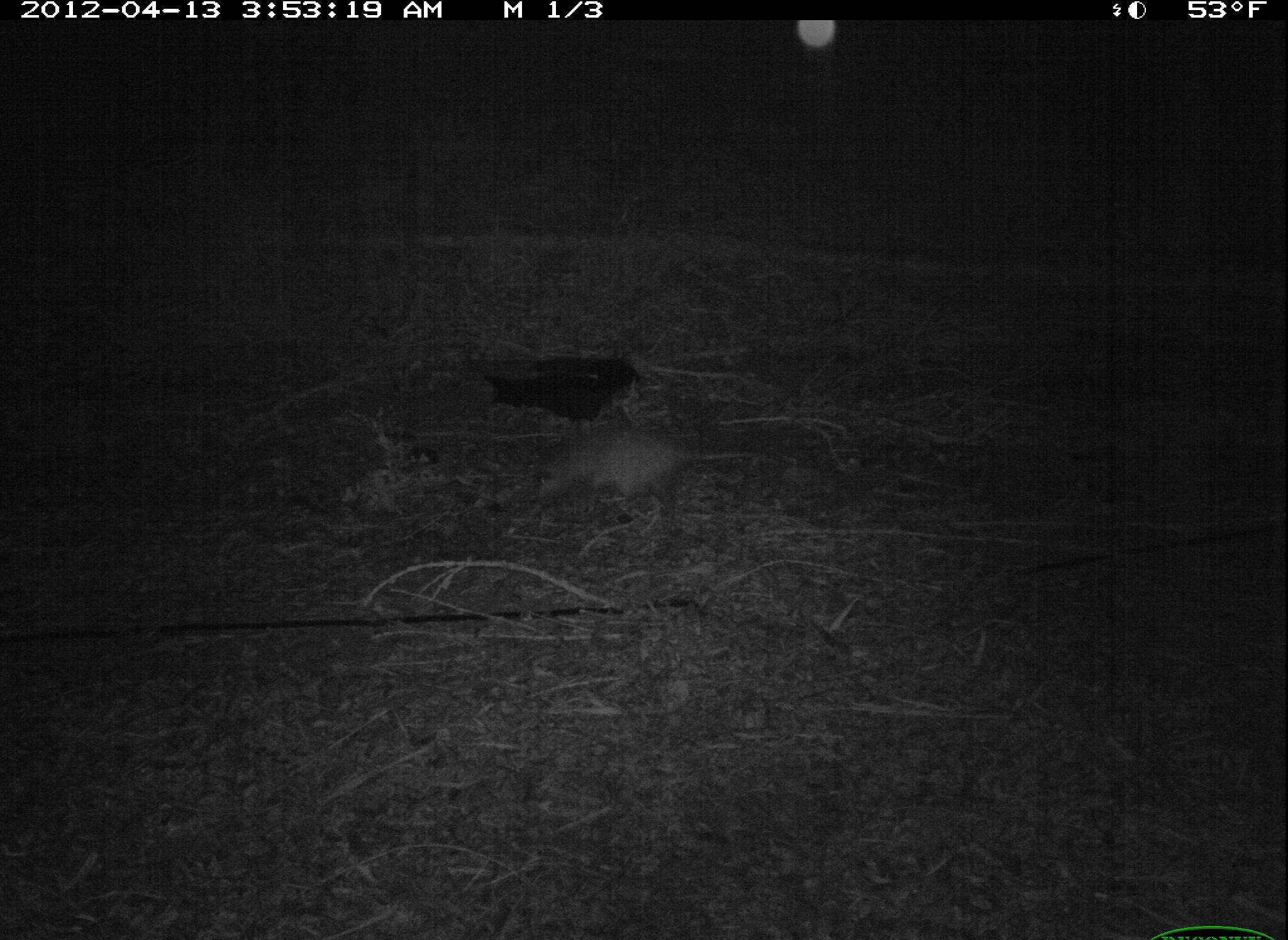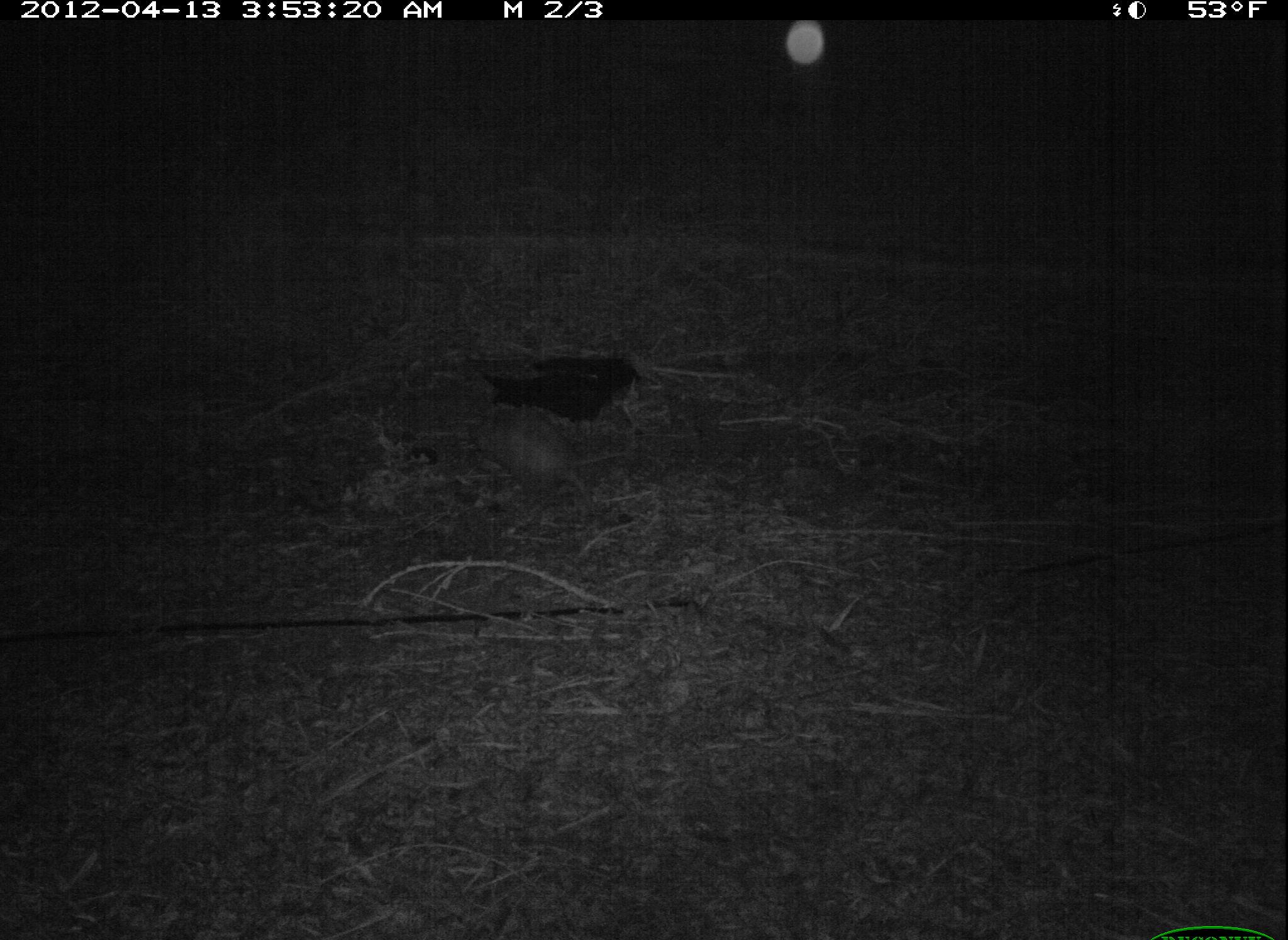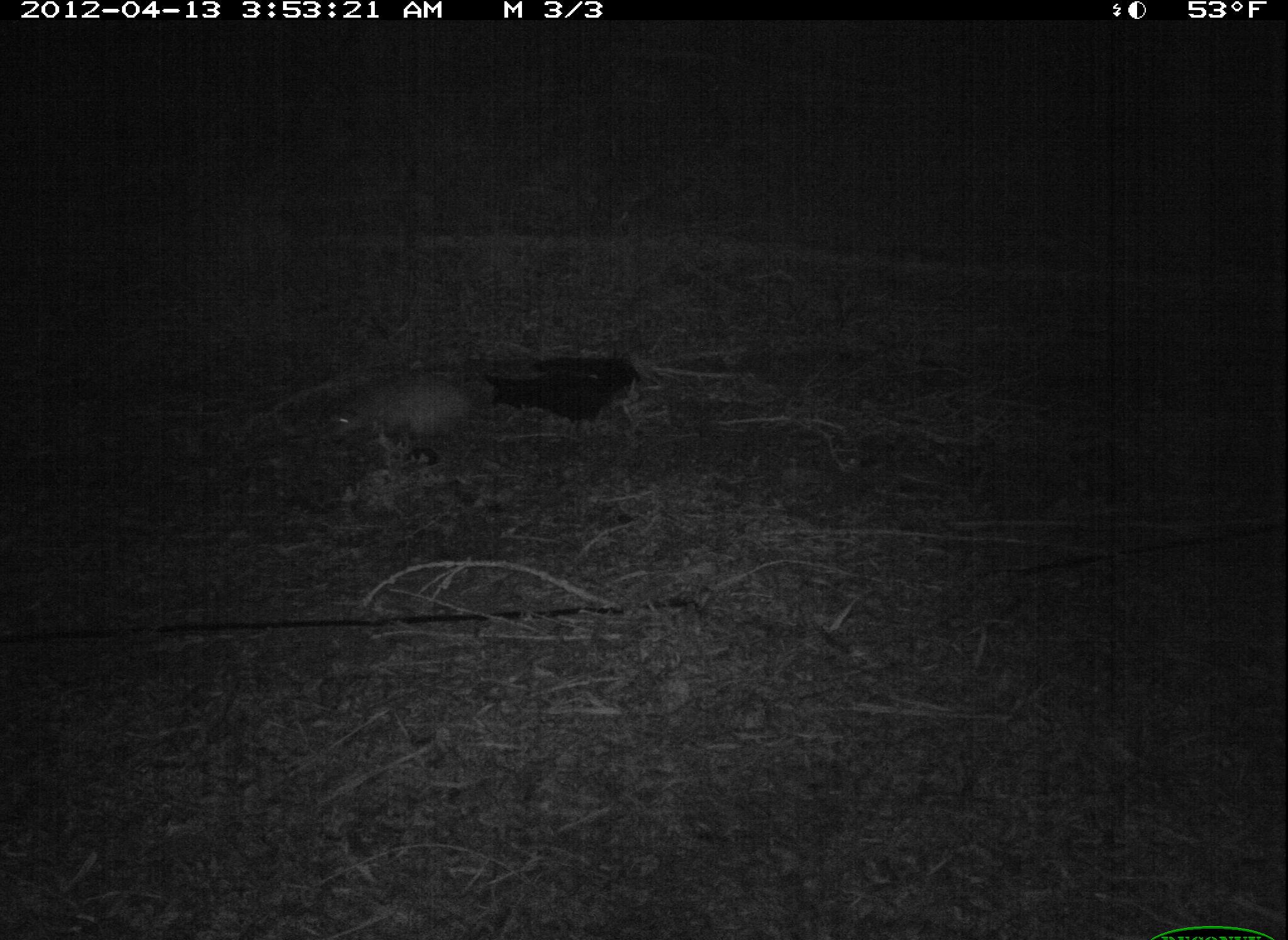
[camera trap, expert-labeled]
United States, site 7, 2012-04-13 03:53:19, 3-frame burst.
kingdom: Animalia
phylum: Chordata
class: Mammalia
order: Didelphimorphia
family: Didelphidae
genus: Didelphis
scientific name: Didelphis virginiana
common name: virginia opossum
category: opossum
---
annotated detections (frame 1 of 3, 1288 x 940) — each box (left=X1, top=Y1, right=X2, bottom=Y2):
opossum: (left=530, top=422, right=774, bottom=513)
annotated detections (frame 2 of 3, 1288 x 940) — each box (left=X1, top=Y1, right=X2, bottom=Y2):
opossum: (left=467, top=407, right=599, bottom=511)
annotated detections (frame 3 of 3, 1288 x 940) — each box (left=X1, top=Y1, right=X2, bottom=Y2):
opossum: (left=299, top=362, right=499, bottom=464)